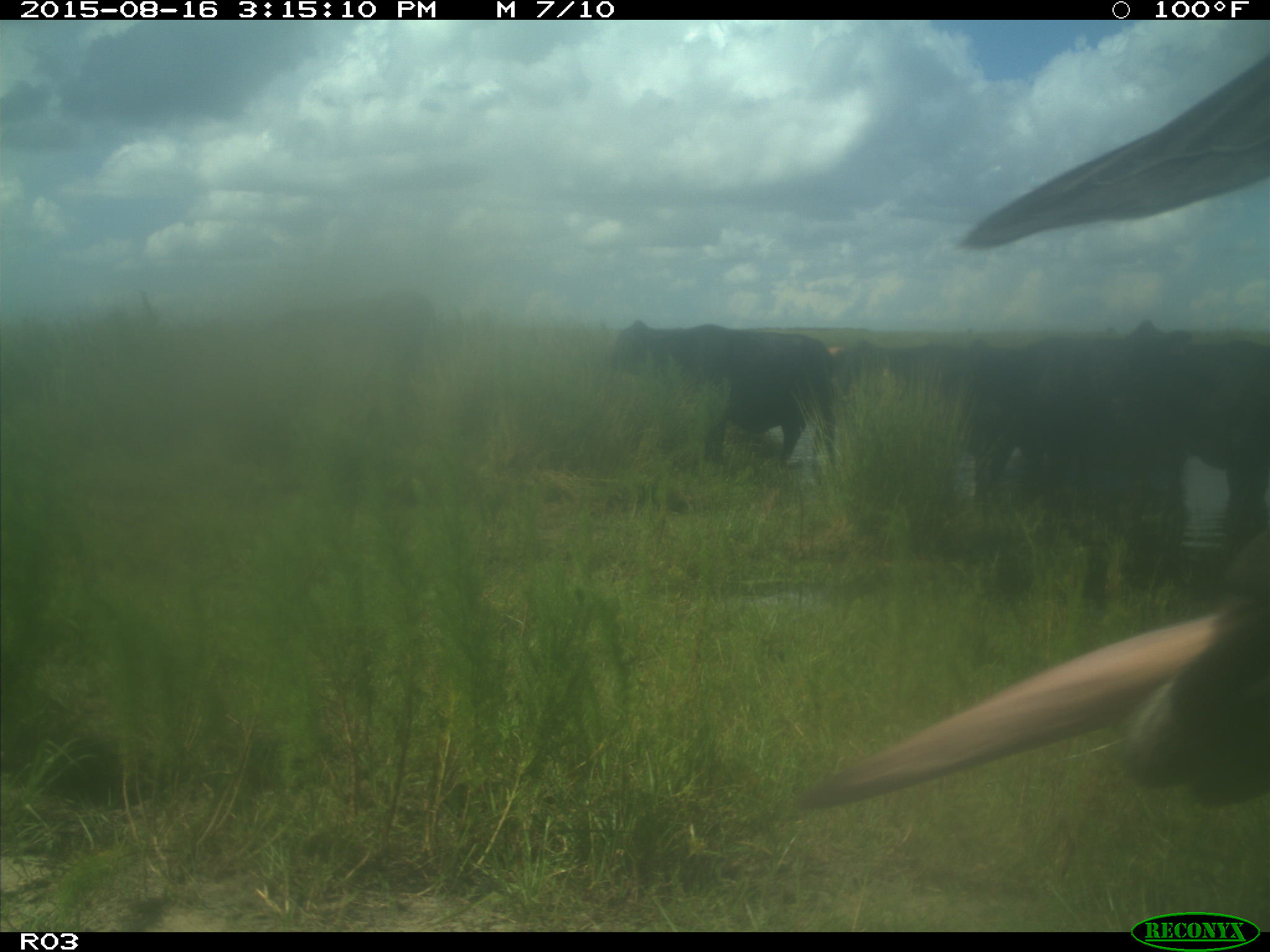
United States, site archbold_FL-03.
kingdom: Animalia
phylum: Chordata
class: Mammalia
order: Artiodactyla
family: Bovidae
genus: Bos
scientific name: Bos taurus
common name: domestic cow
Bos taurus (domestic cow).